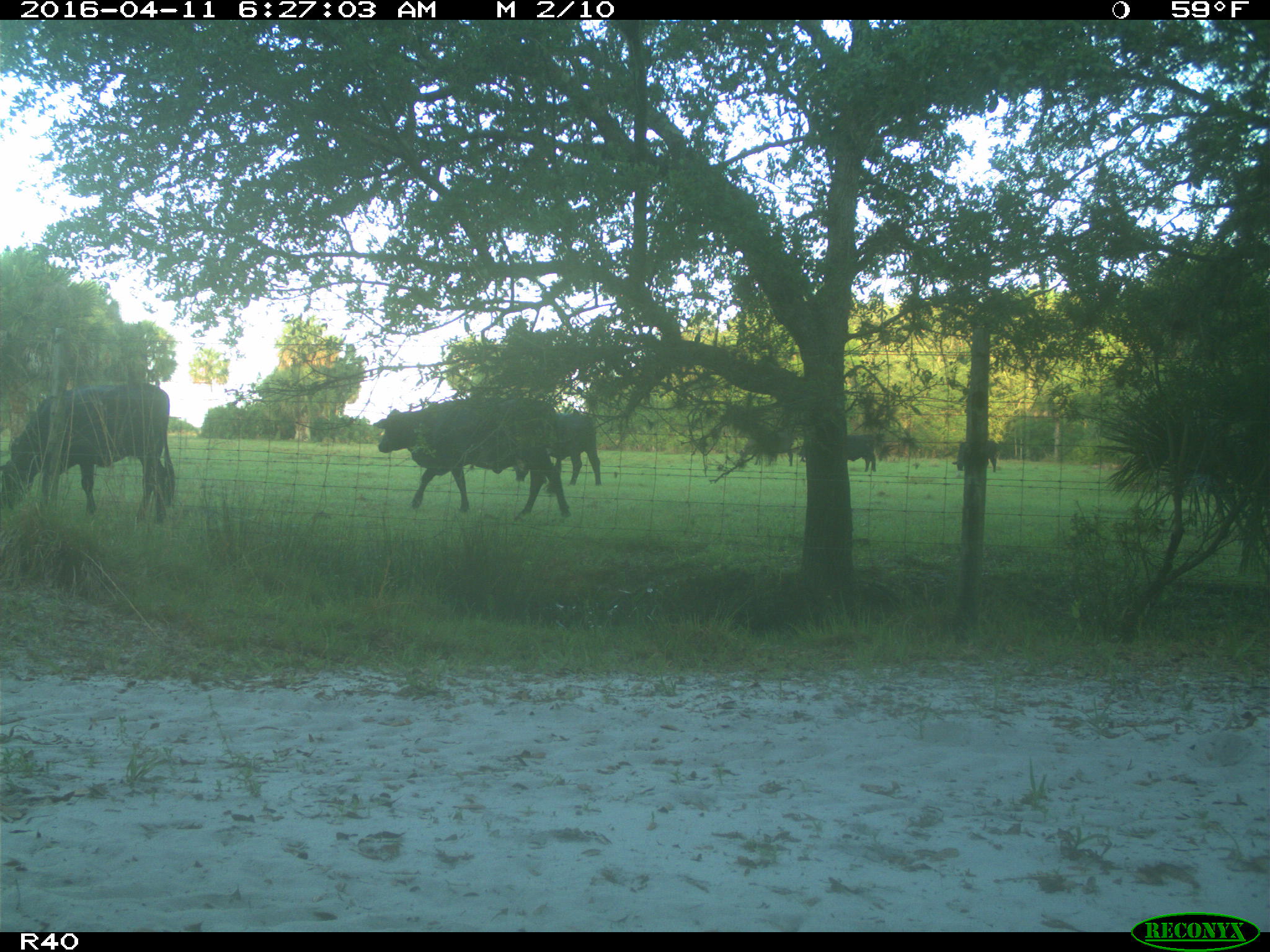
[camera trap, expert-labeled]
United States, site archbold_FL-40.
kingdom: Animalia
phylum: Chordata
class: Mammalia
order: Artiodactyla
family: Bovidae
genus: Bos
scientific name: Bos taurus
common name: domestic cow